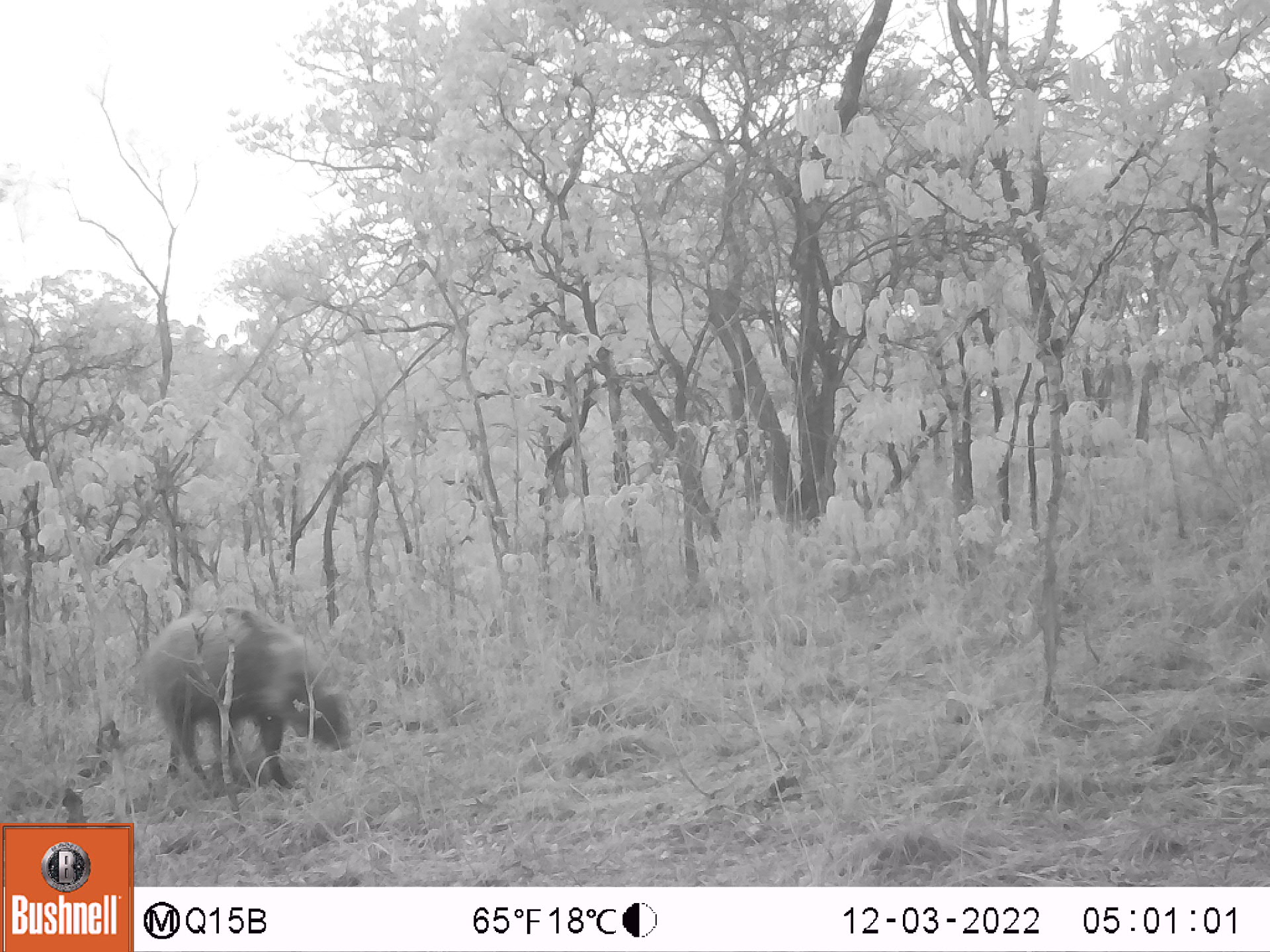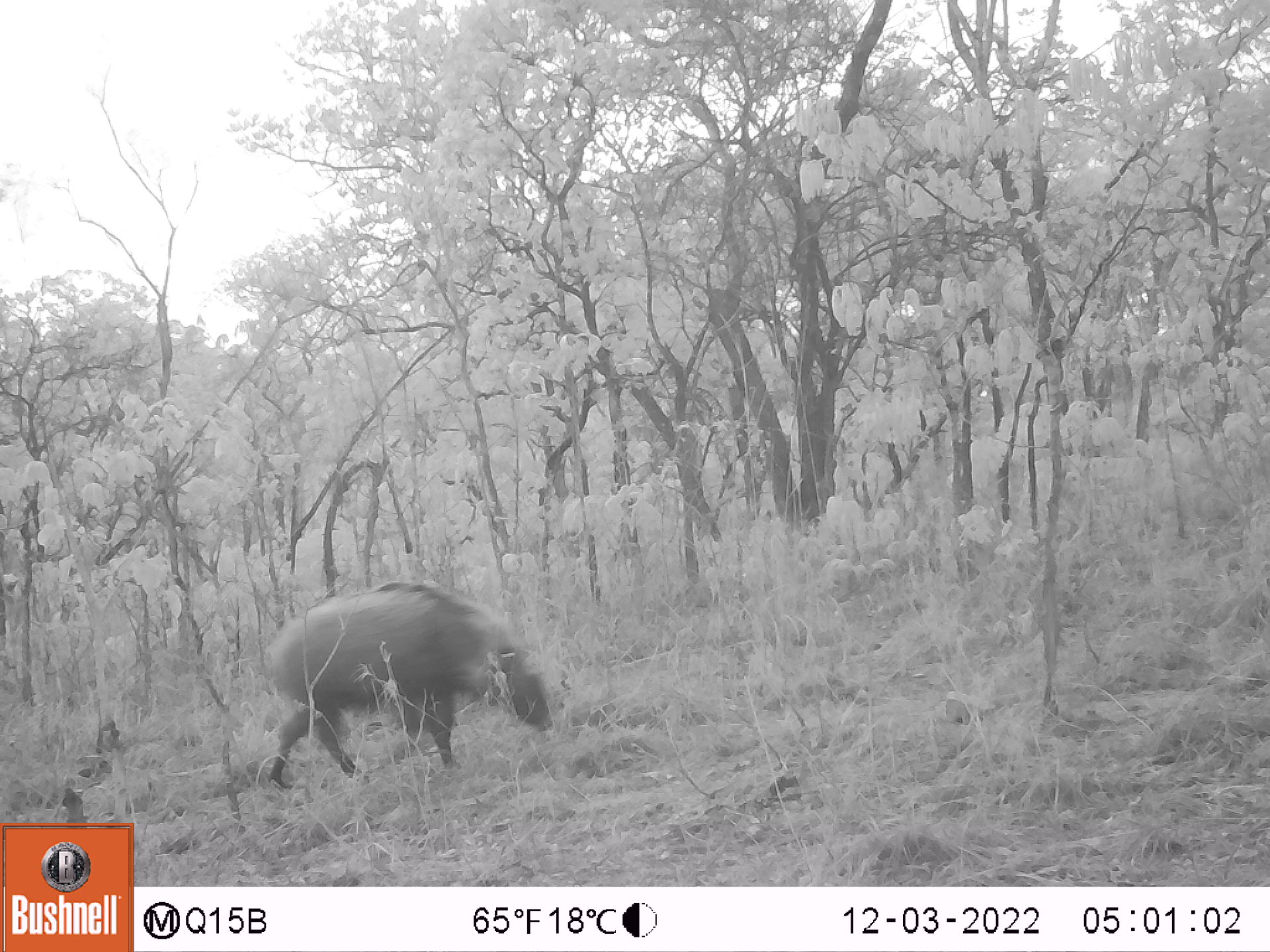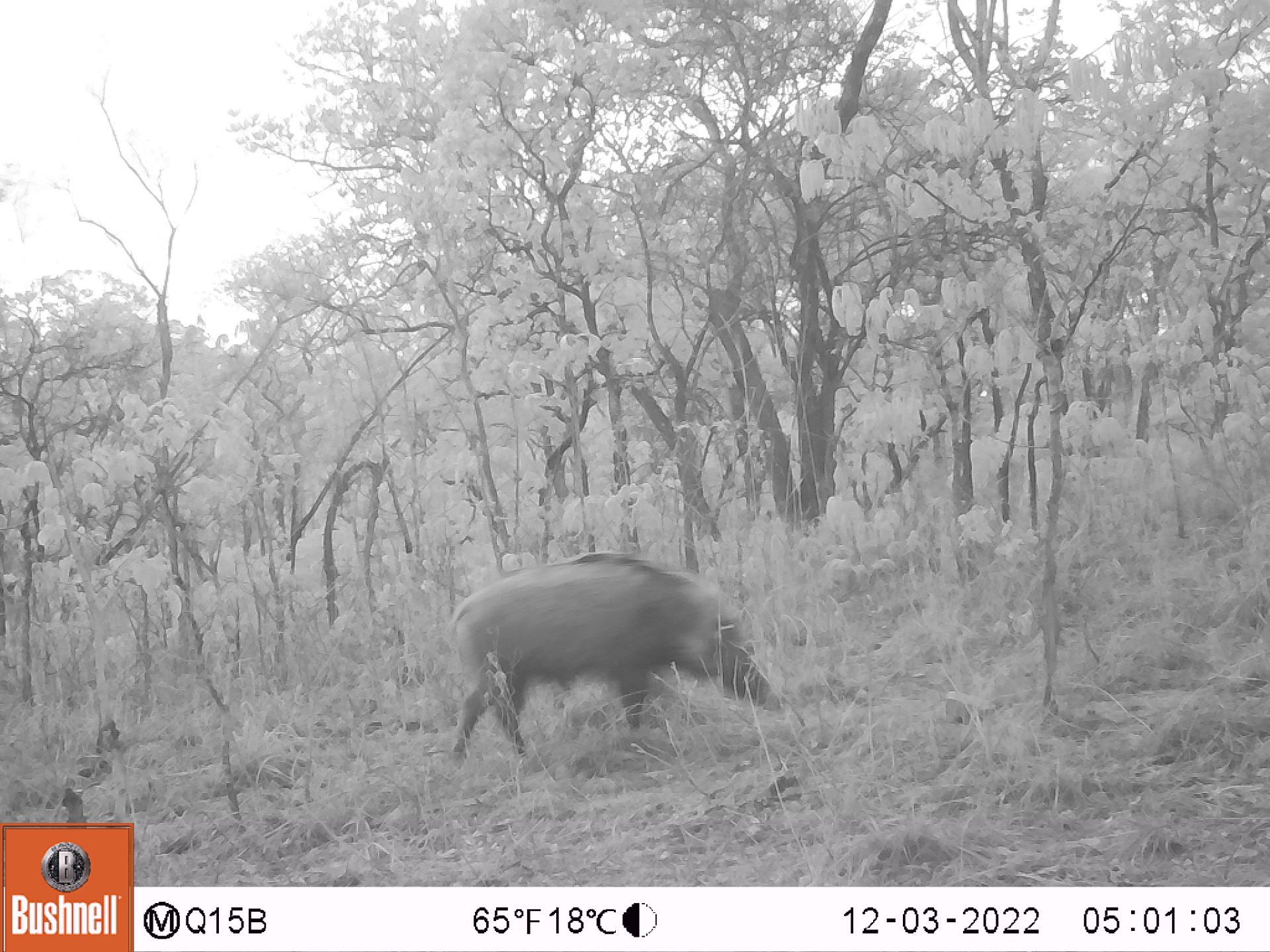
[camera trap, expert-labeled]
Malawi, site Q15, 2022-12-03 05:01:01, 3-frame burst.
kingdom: Animalia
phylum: Chordata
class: Mammalia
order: Artiodactyla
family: Suidae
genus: Potamochoerus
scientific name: Potamochoerus larvatus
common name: bushpig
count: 1